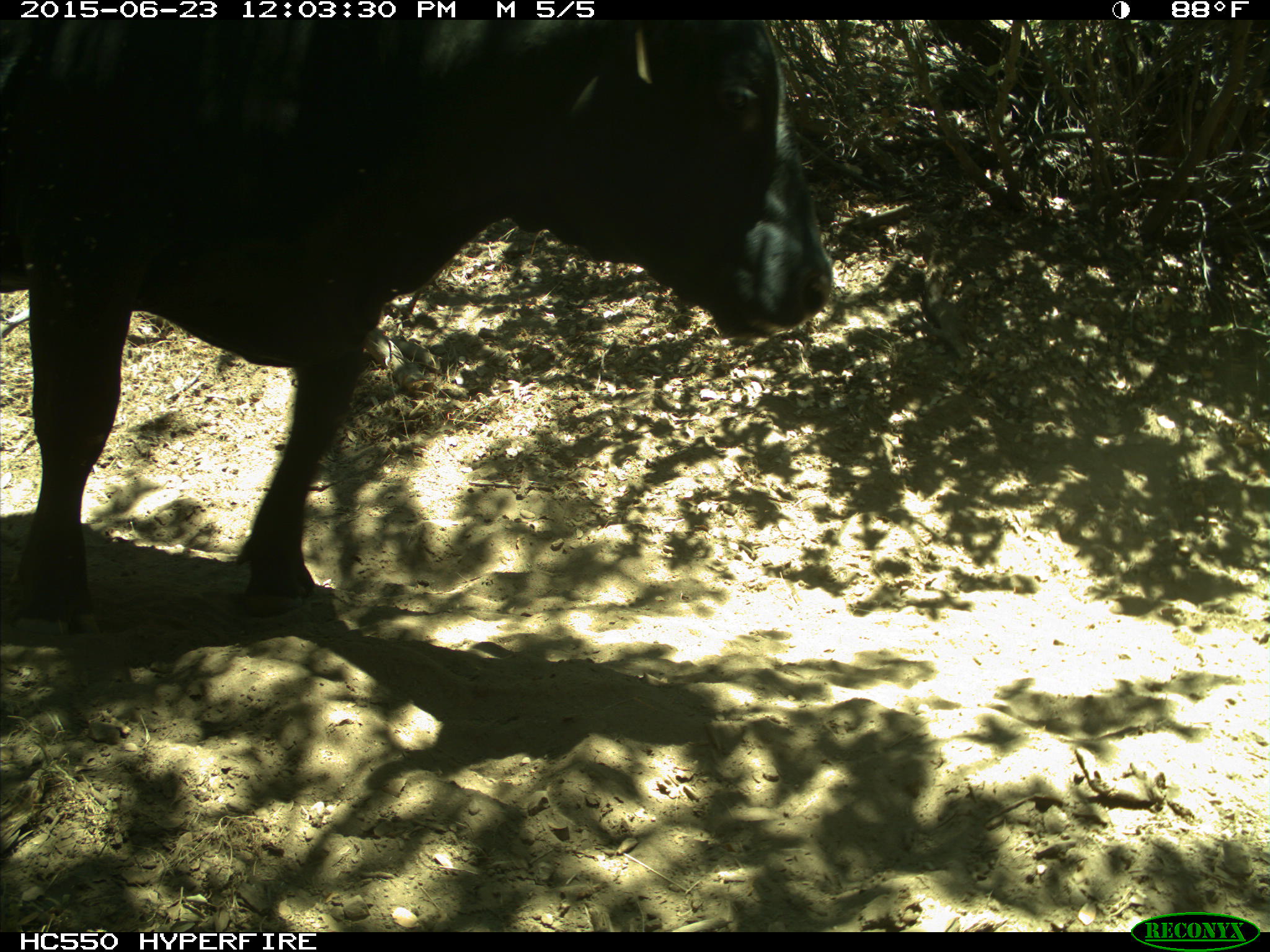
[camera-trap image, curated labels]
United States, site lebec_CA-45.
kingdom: Animalia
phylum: Chordata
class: Mammalia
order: Artiodactyla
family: Bovidae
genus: Bos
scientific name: Bos taurus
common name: domestic cow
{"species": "Bos taurus (domestic cow)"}